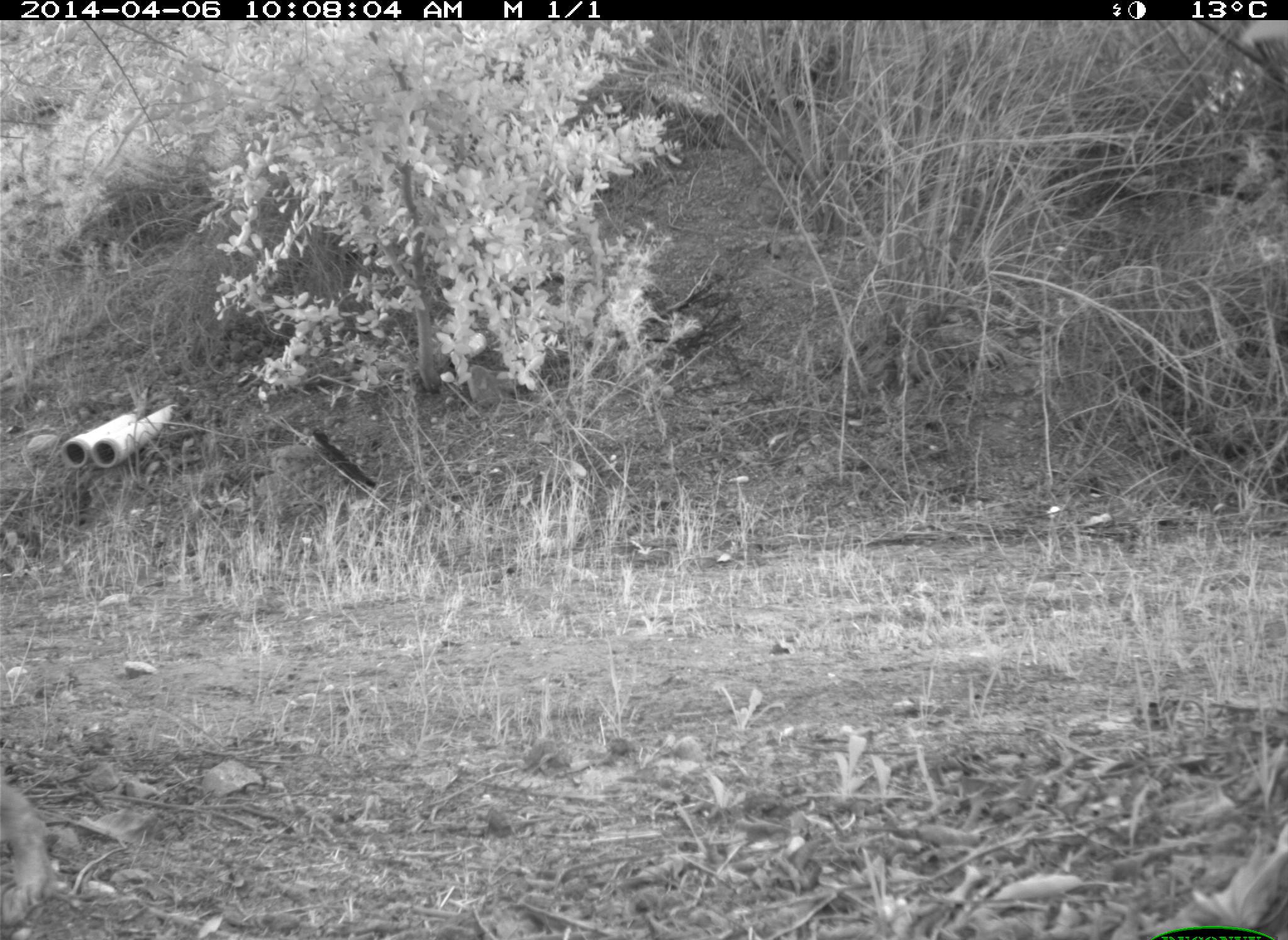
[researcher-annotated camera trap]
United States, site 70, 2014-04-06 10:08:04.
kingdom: Animalia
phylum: Chordata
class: Mammalia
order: Lagomorpha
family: Leporidae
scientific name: Leporidae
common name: rabbits and hares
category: rabbit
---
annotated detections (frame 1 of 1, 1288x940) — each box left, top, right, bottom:
rabbit: 0, 770, 78, 935